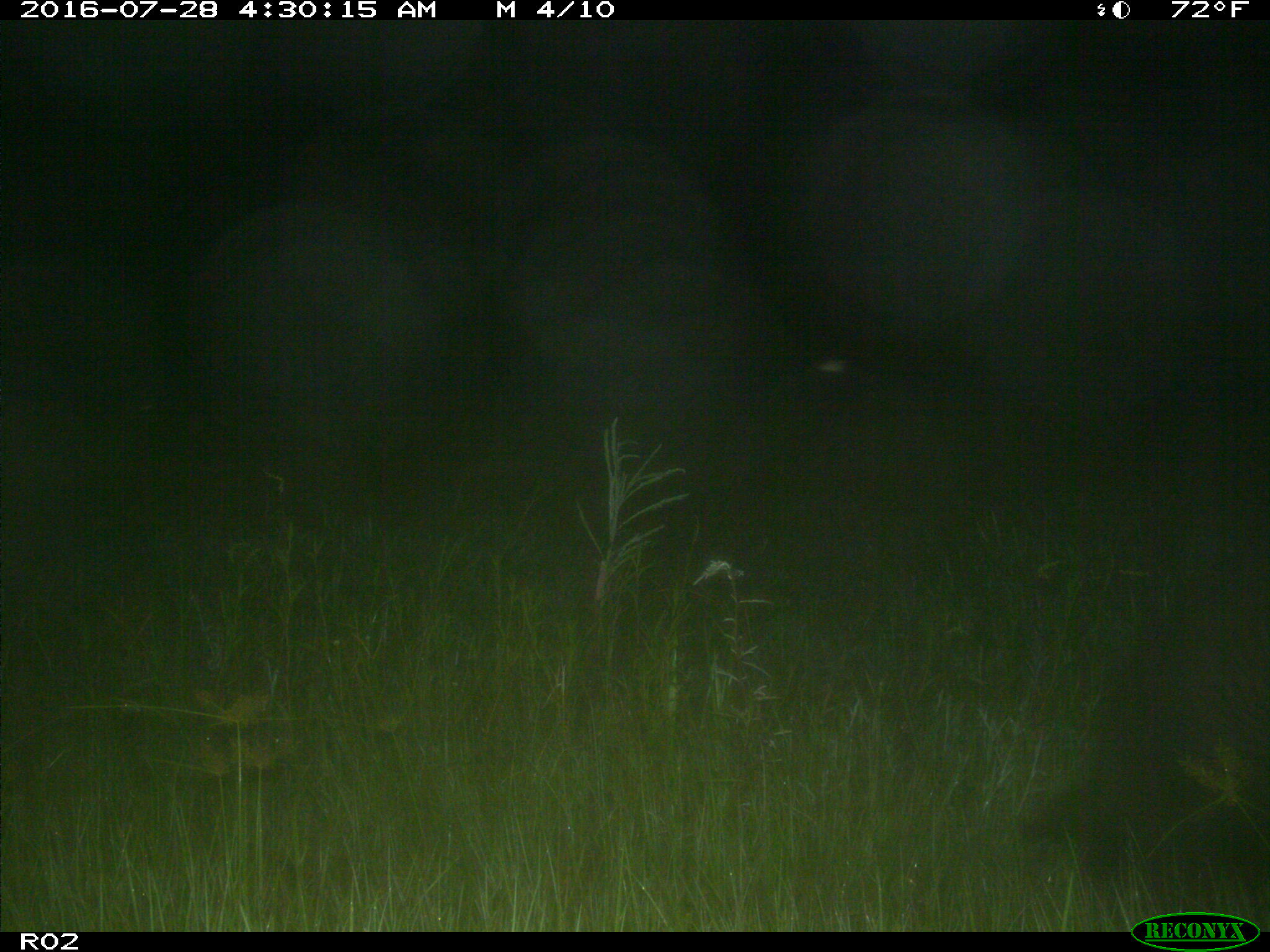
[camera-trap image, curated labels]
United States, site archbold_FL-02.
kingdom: Animalia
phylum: Chordata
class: Mammalia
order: Artiodactyla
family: Suidae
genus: Sus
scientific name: Sus scrofa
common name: wild boar